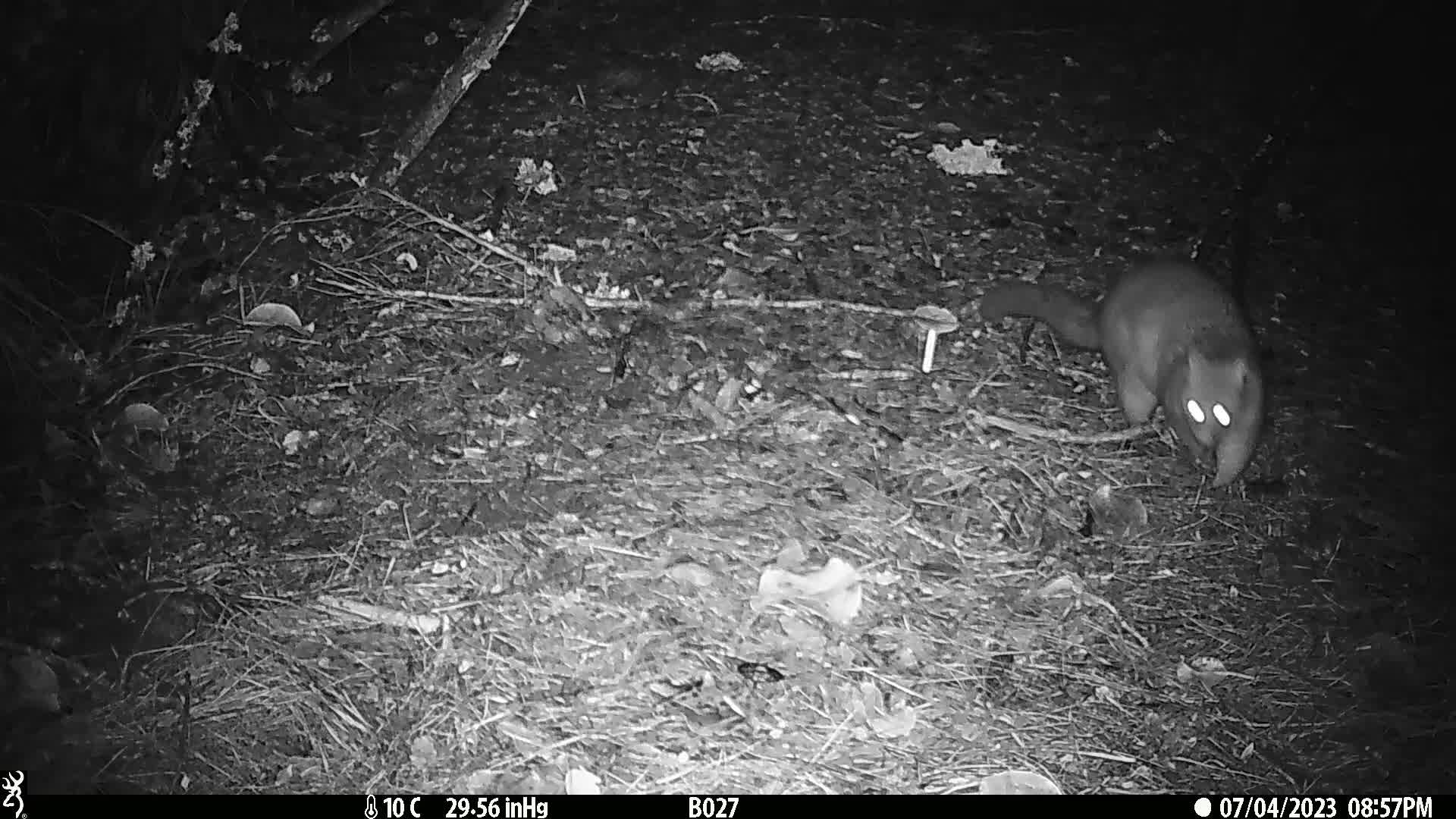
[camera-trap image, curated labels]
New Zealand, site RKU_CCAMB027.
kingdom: Animalia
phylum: Chordata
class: Mammalia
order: Diprotodontia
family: Phalangeridae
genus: Trichosurus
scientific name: Trichosurus vulpecula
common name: common brushtail possum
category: possum